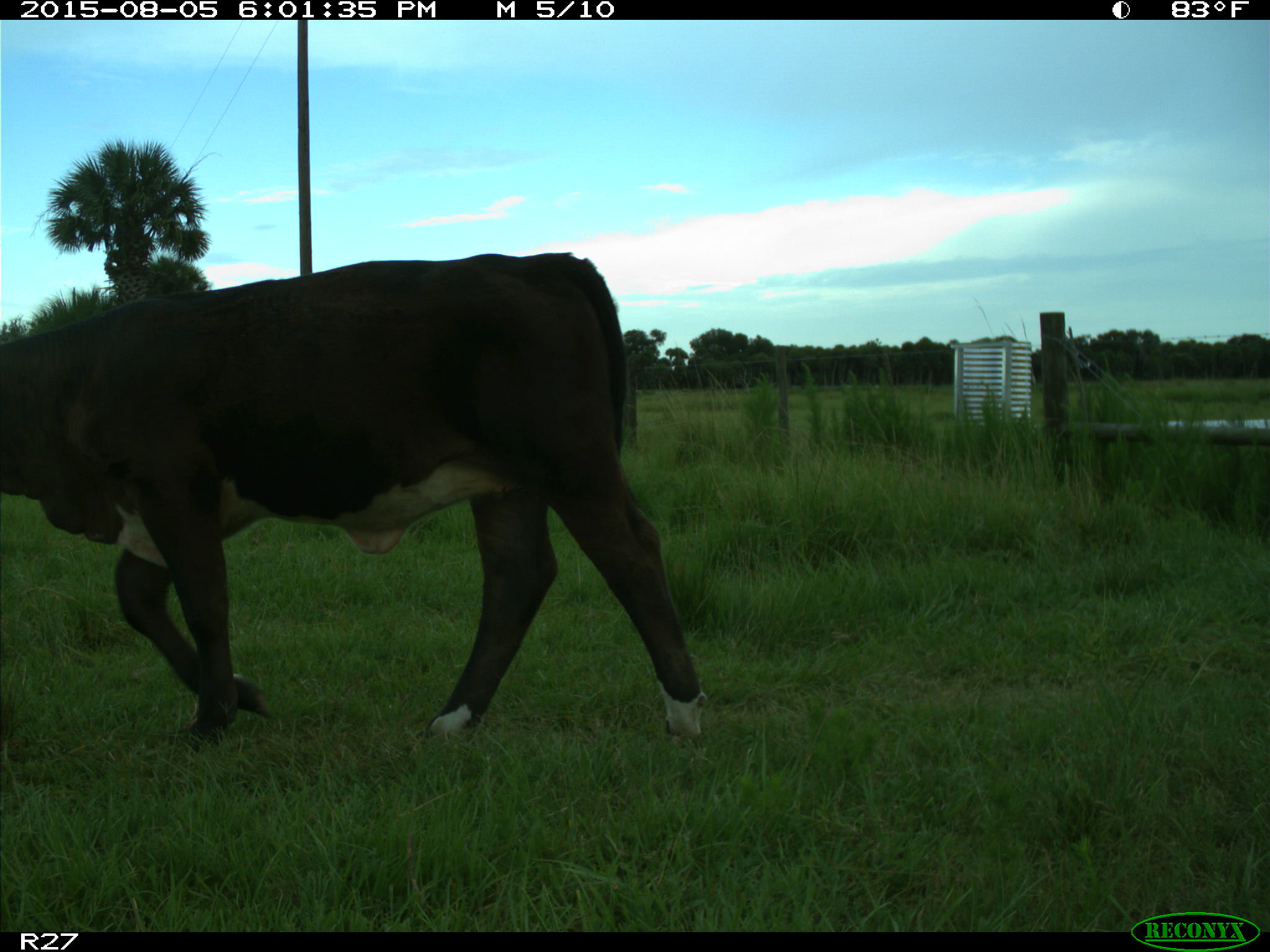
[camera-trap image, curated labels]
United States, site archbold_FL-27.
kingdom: Animalia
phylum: Chordata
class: Mammalia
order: Artiodactyla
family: Bovidae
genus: Bos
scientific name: Bos taurus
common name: domestic cow